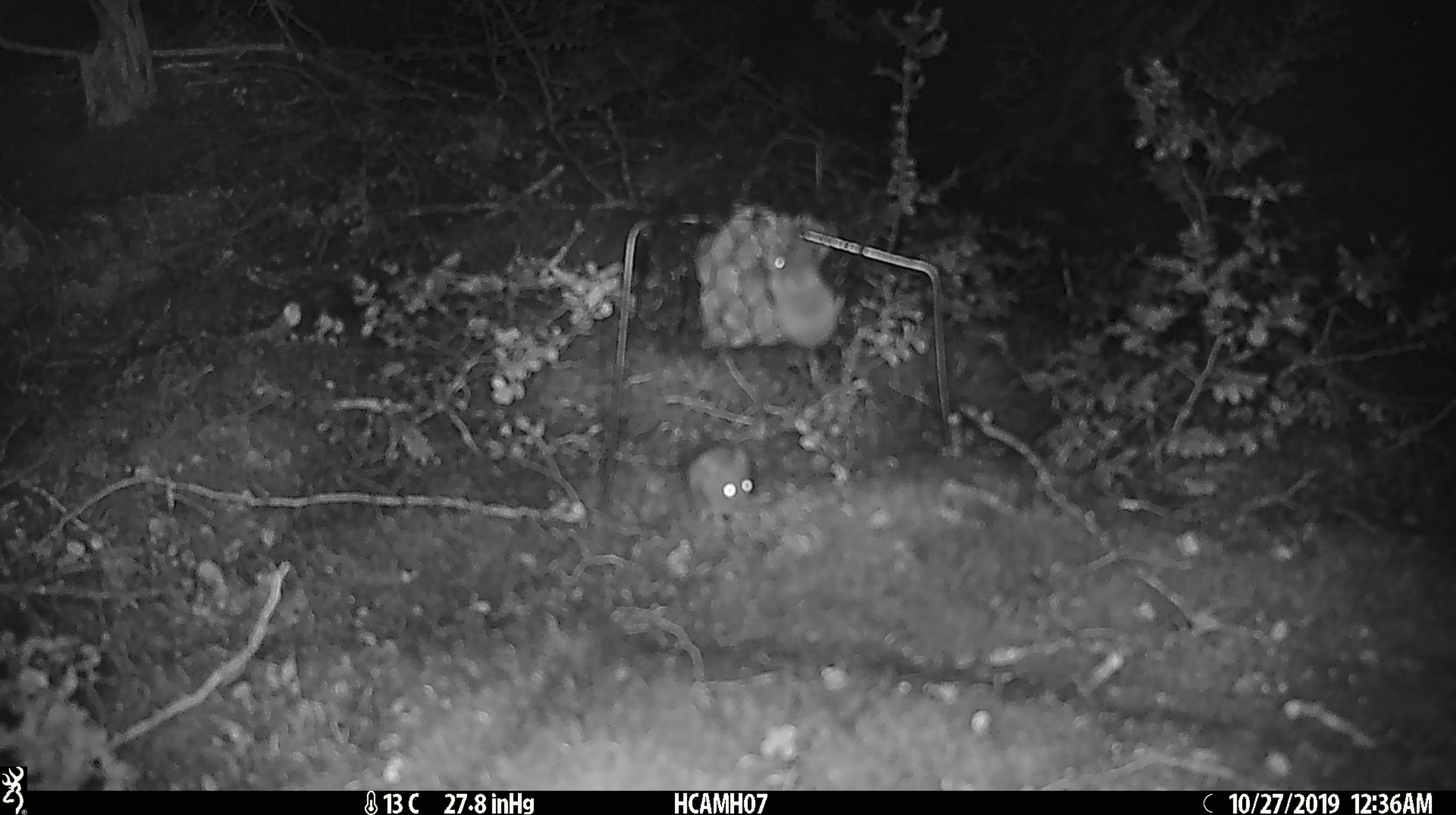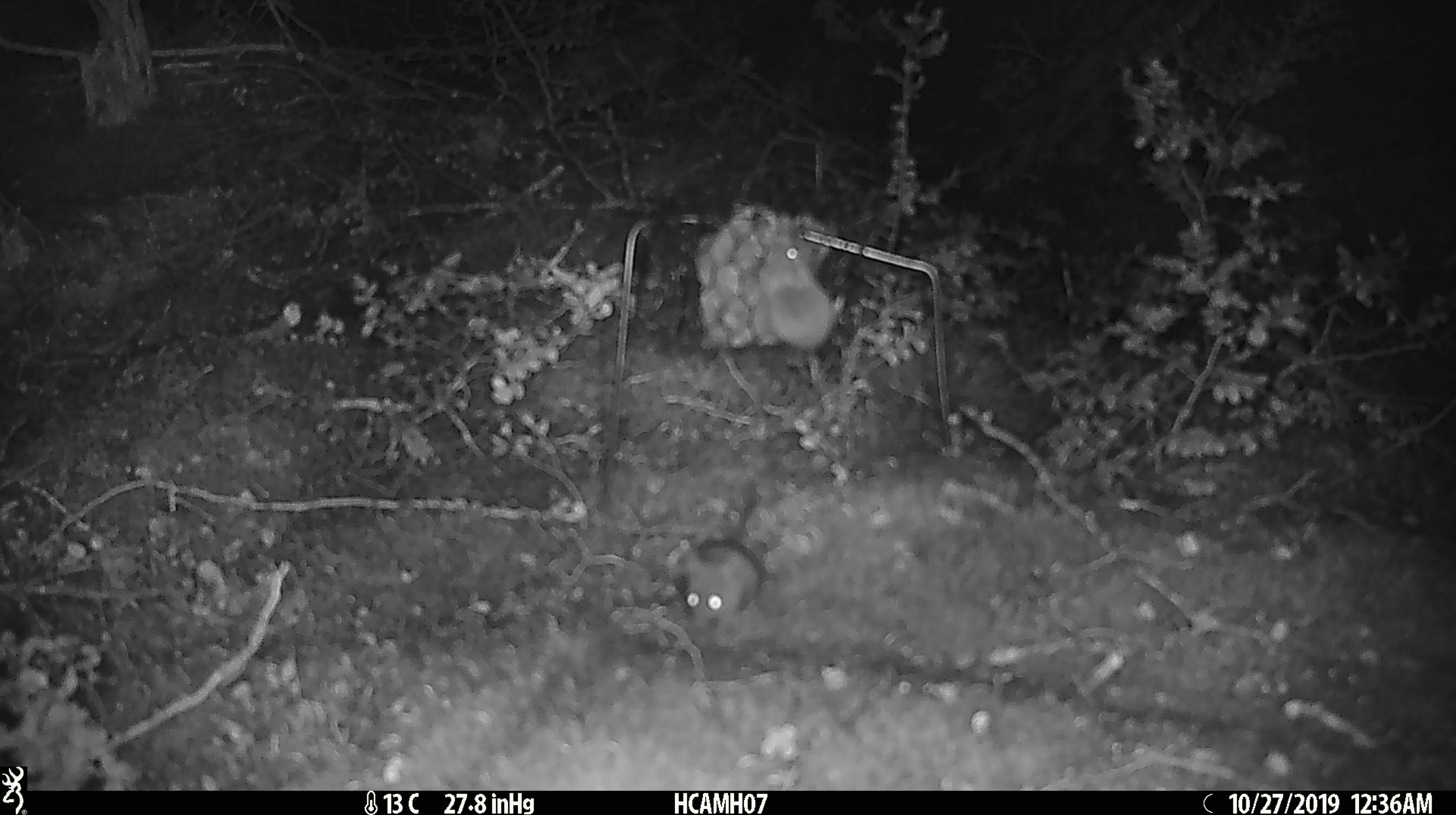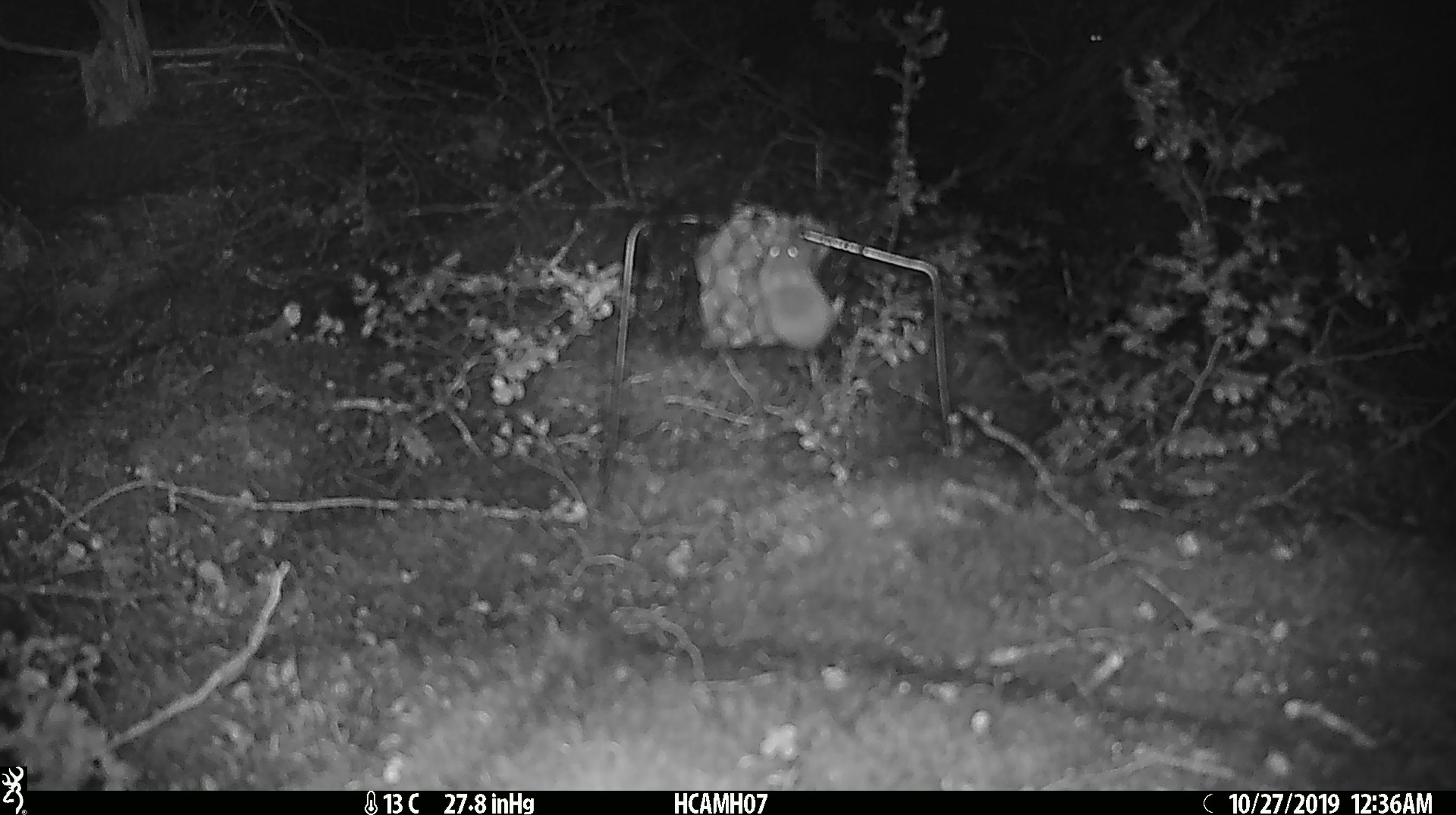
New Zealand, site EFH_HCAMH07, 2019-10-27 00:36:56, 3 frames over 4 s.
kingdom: Animalia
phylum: Chordata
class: Mammalia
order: Rodentia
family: Muridae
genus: Mus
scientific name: Mus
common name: mouse